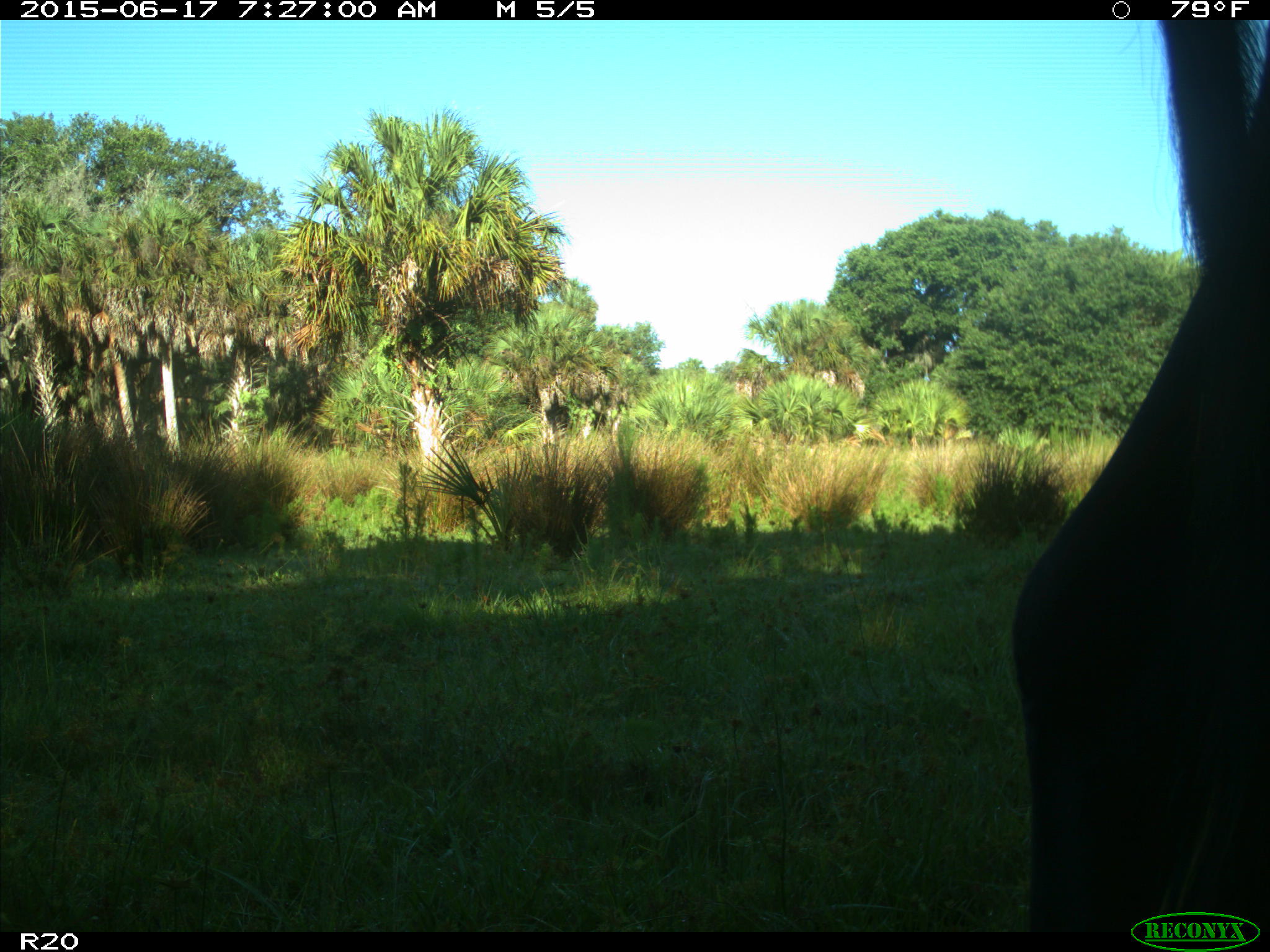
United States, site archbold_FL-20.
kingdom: Animalia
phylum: Chordata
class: Mammalia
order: Artiodactyla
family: Bovidae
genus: Bos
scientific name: Bos taurus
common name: domestic cow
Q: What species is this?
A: Bos taurus (domestic cow).